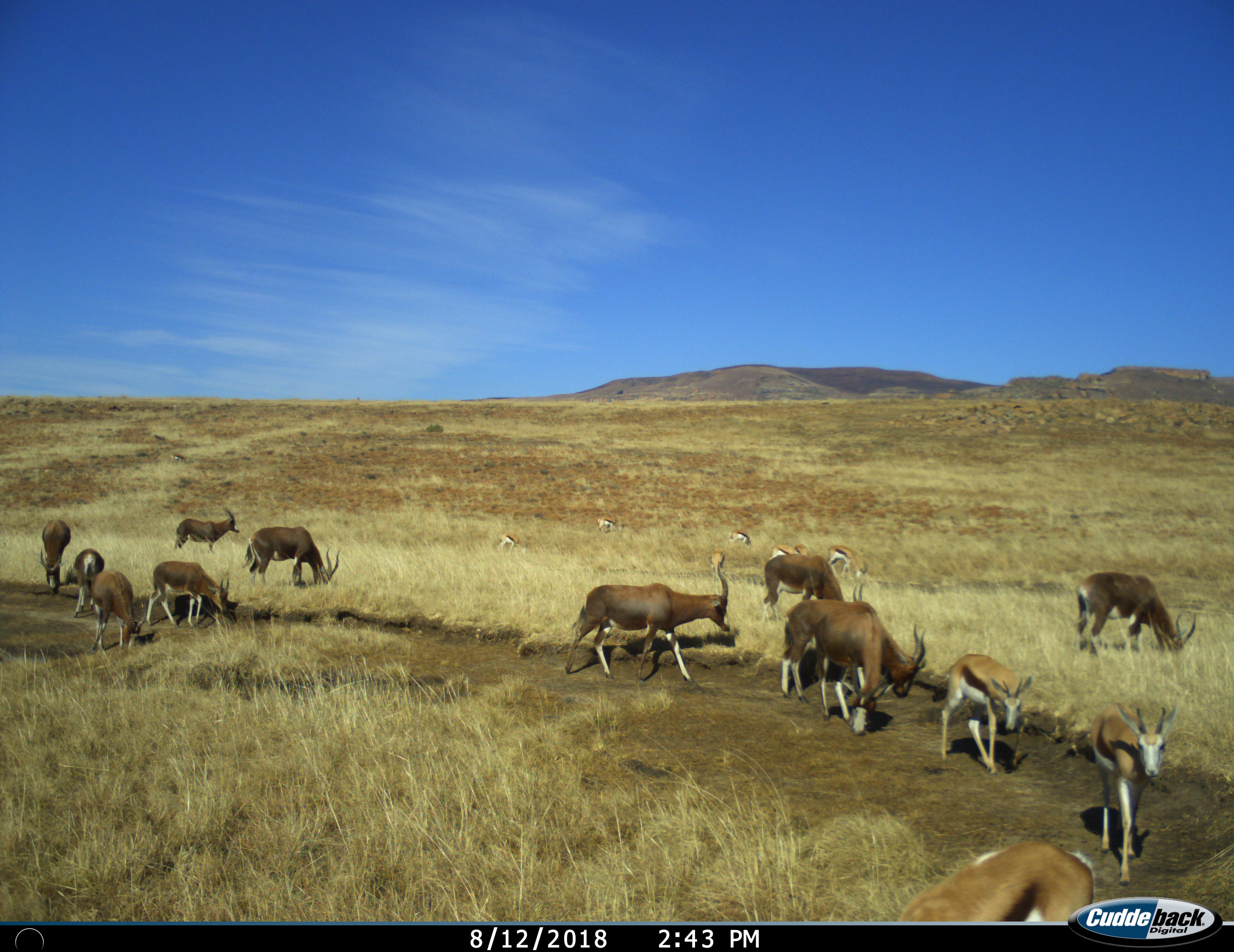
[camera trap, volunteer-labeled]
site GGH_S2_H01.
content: unidentified animal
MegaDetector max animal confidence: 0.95